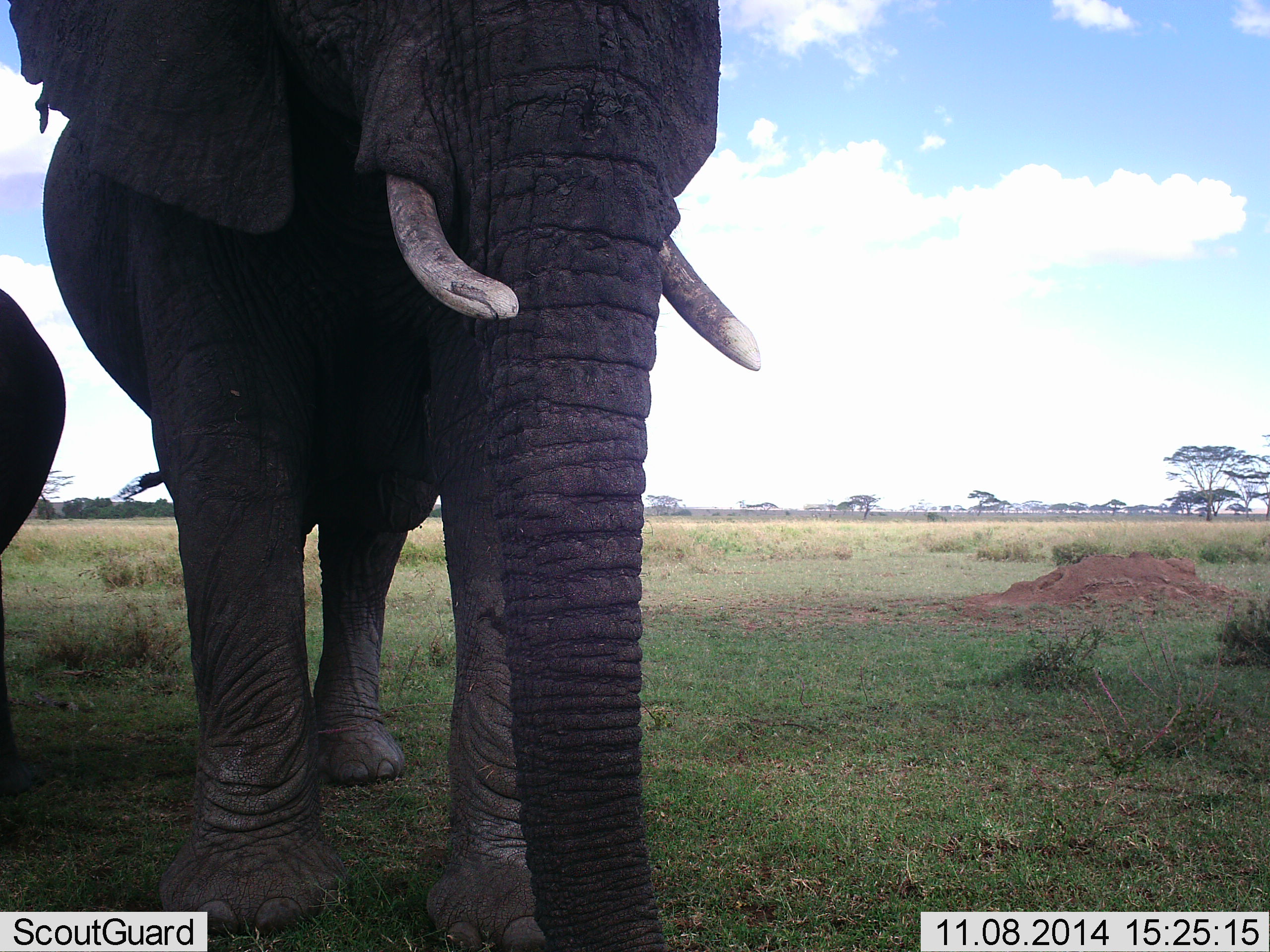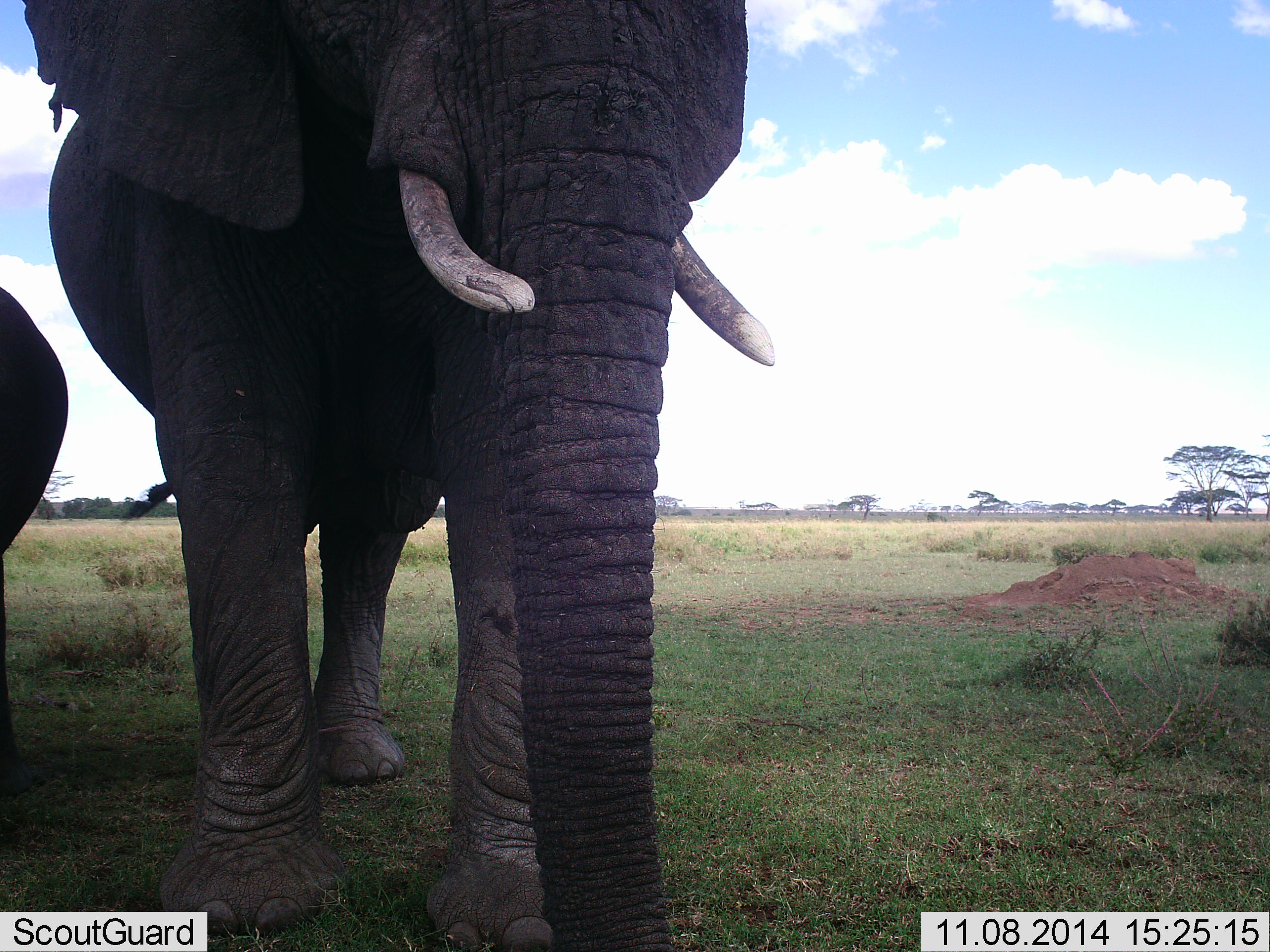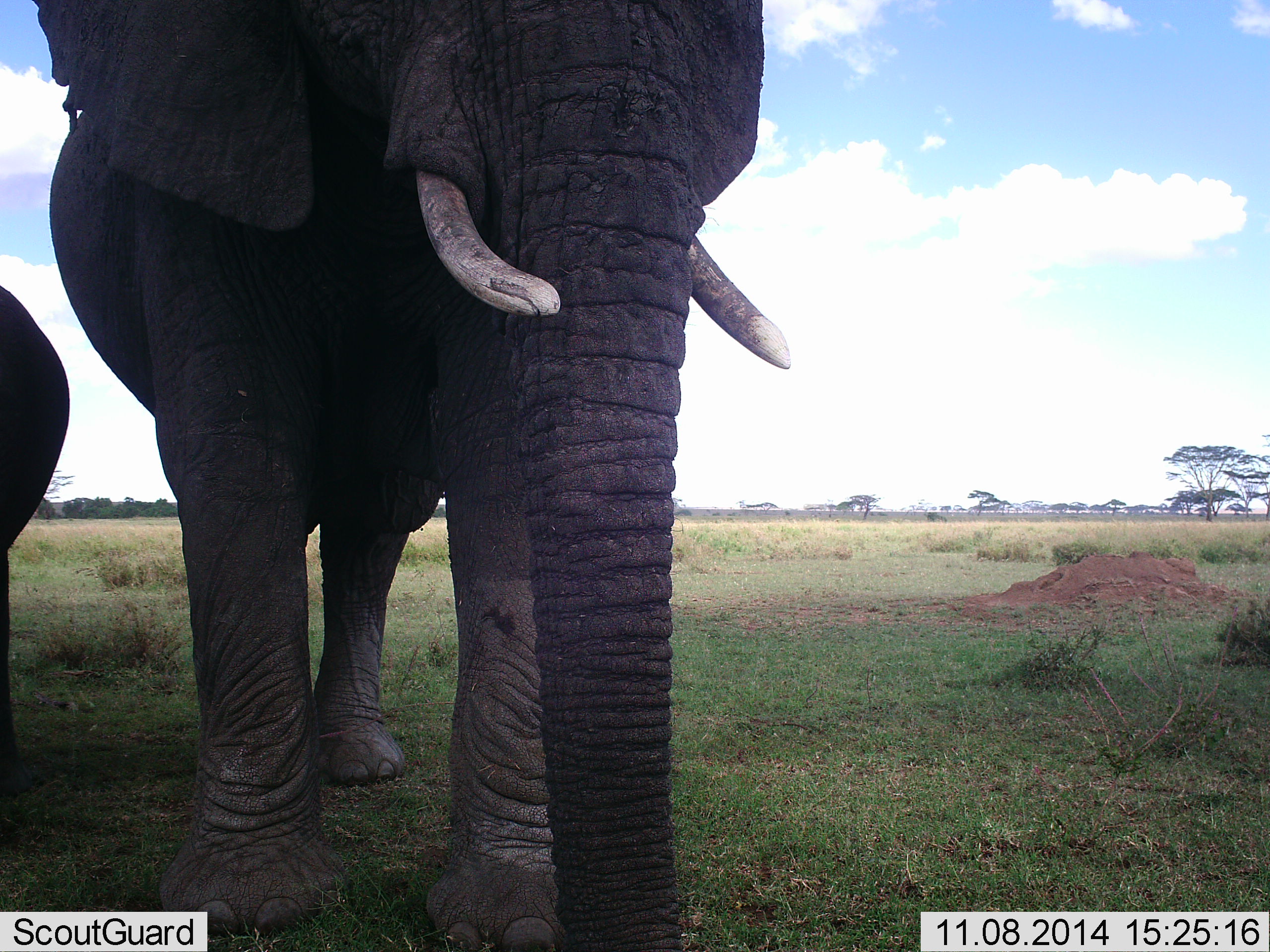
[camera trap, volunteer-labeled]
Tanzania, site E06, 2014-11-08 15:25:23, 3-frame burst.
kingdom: Animalia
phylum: Chordata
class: Mammalia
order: Proboscidea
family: Elephantidae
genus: Loxodonta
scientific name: Loxodonta africana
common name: african bush elephant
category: elephant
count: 2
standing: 90%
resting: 0%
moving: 10%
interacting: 0%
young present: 50%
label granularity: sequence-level